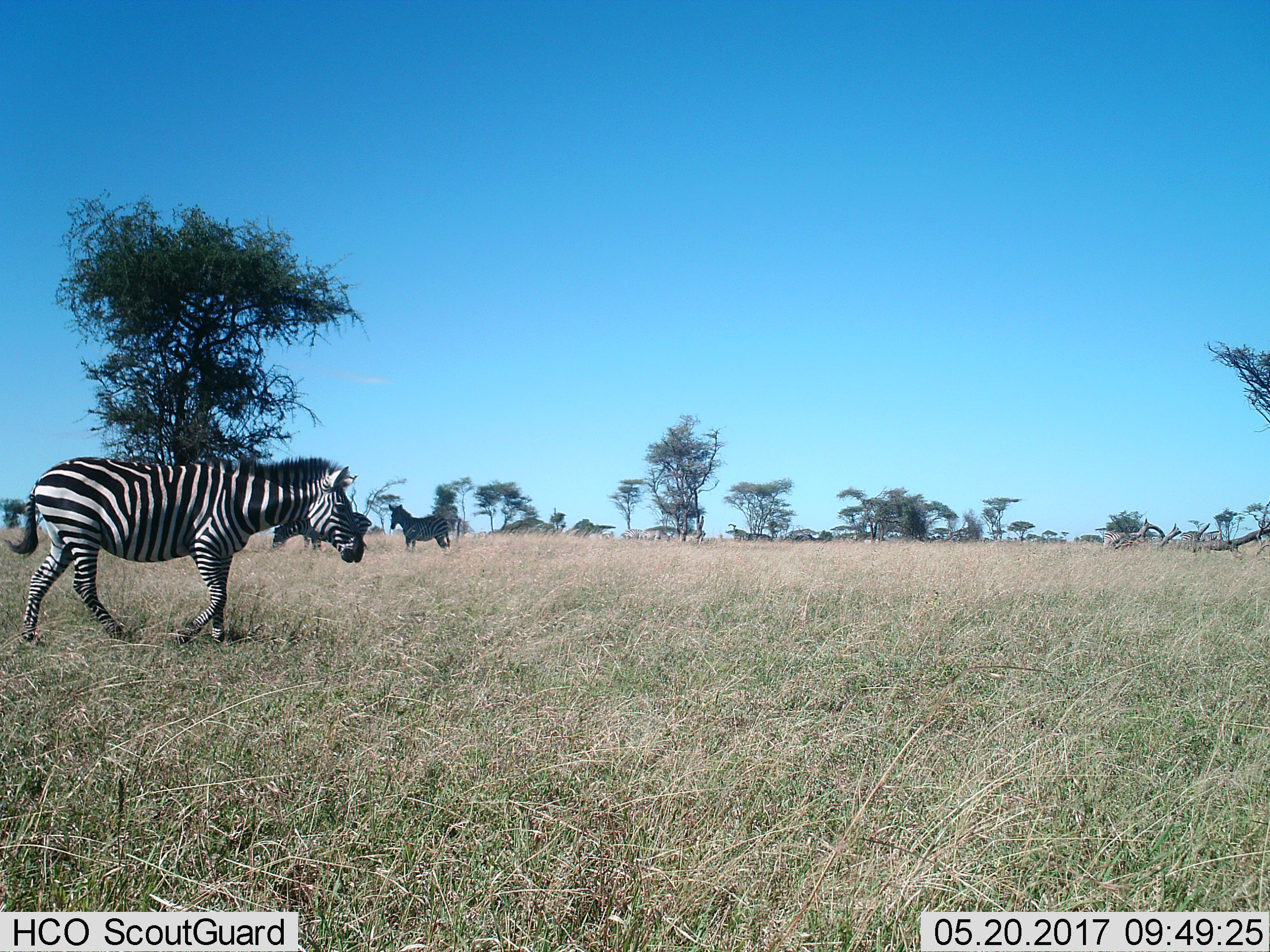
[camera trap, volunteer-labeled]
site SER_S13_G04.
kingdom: Animalia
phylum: Chordata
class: Mammalia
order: Perissodactyla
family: Equidae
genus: Equus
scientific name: Equus quagga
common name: plains zebra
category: zebraplains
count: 4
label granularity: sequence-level